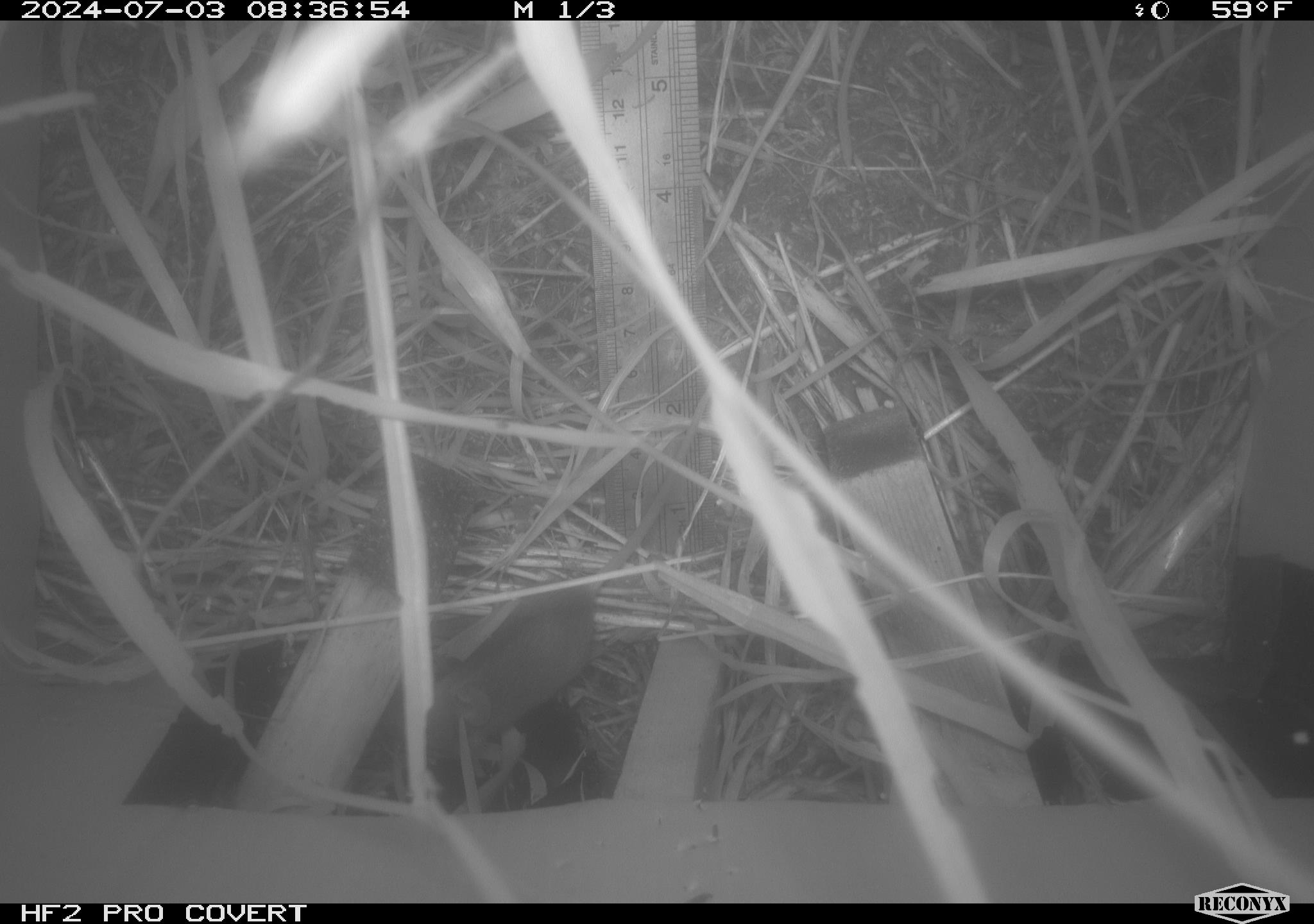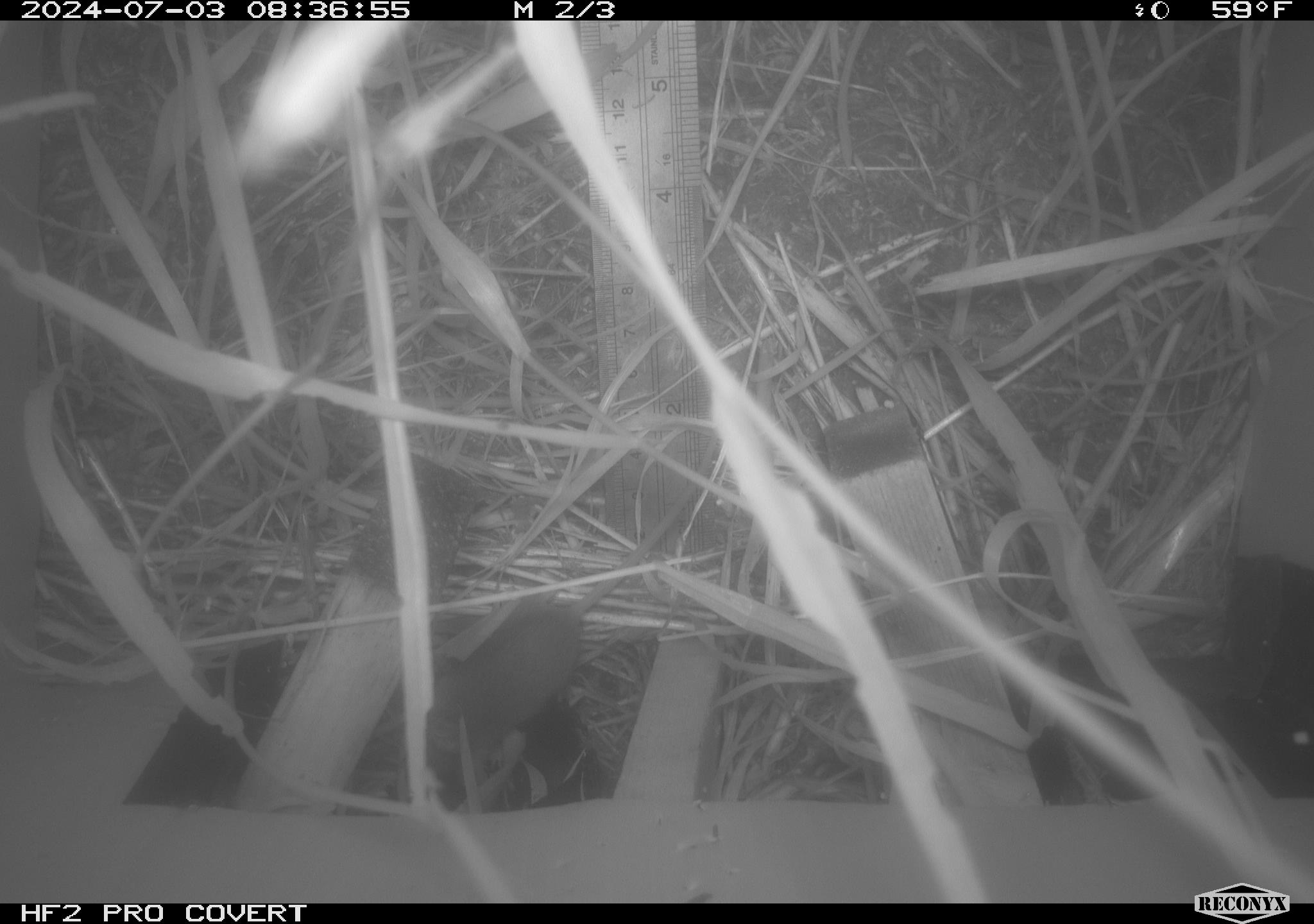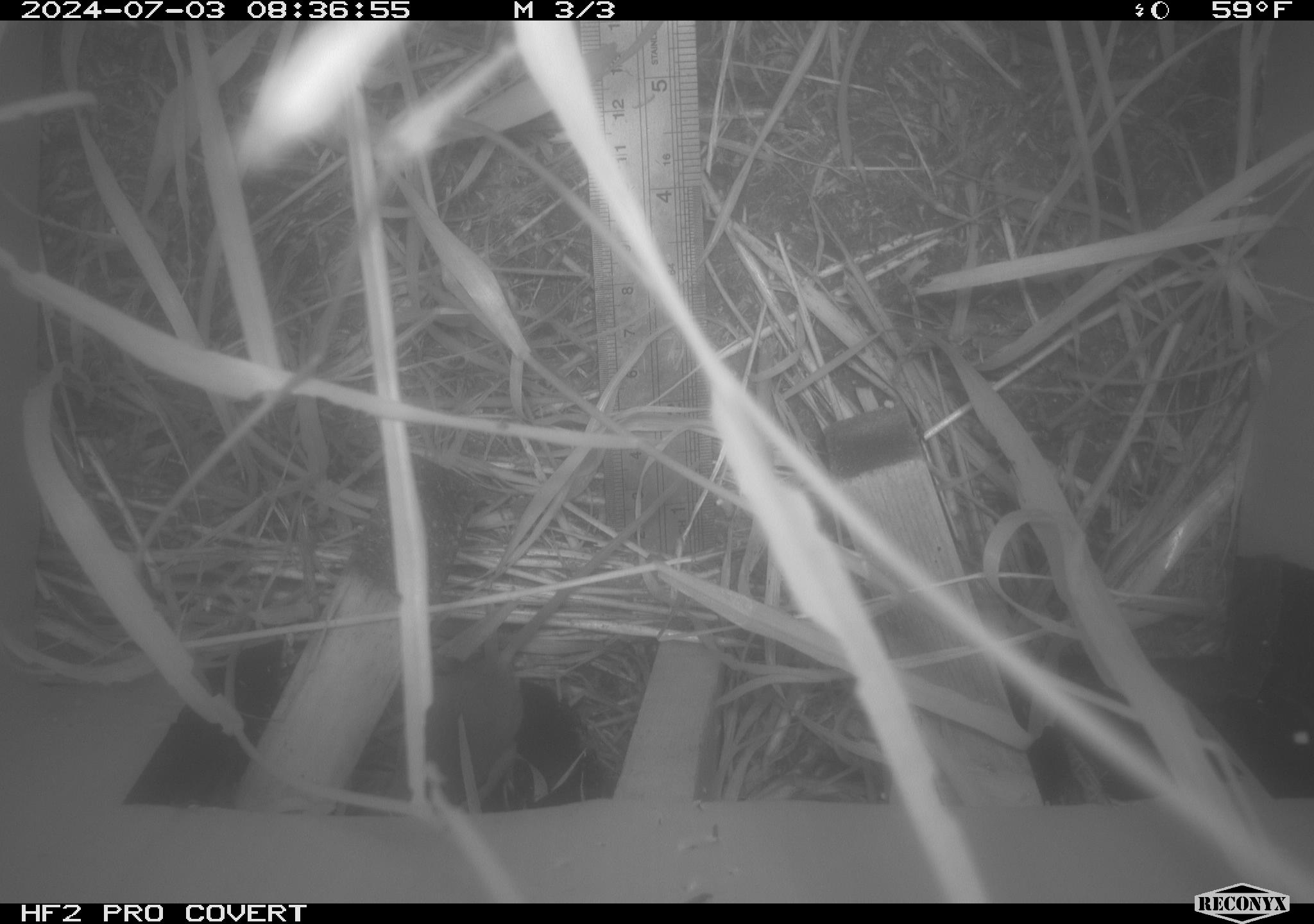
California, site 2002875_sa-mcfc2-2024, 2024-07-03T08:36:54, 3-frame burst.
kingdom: Animalia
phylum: Chordata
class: Mammalia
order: Rodentia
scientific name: Rodentia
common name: rodent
Rodent (Rodentia).